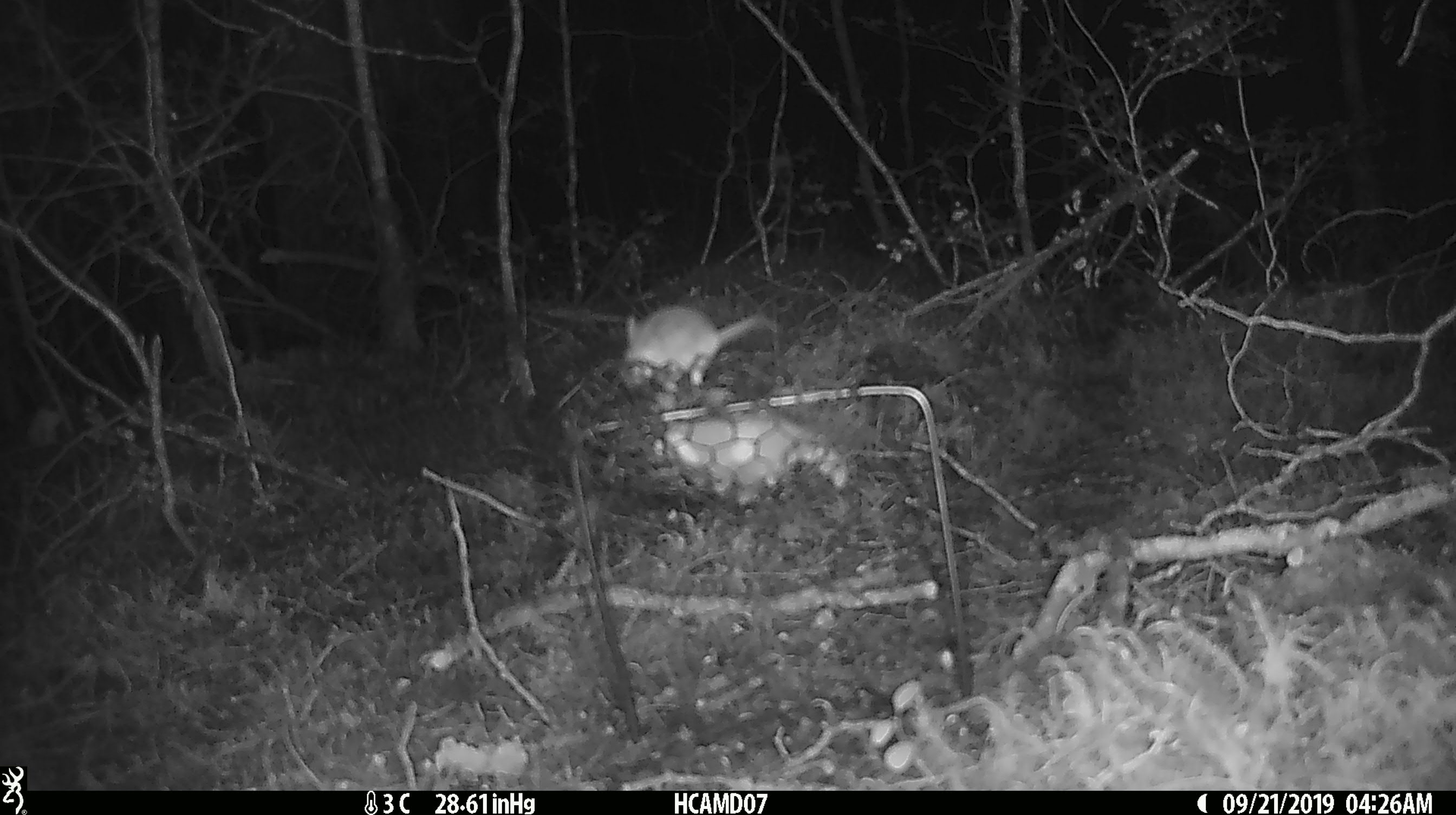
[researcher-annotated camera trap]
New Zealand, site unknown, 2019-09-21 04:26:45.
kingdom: Animalia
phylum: Chordata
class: Mammalia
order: Rodentia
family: Muridae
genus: Mus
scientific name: Mus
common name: mouse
Mouse (Mus).